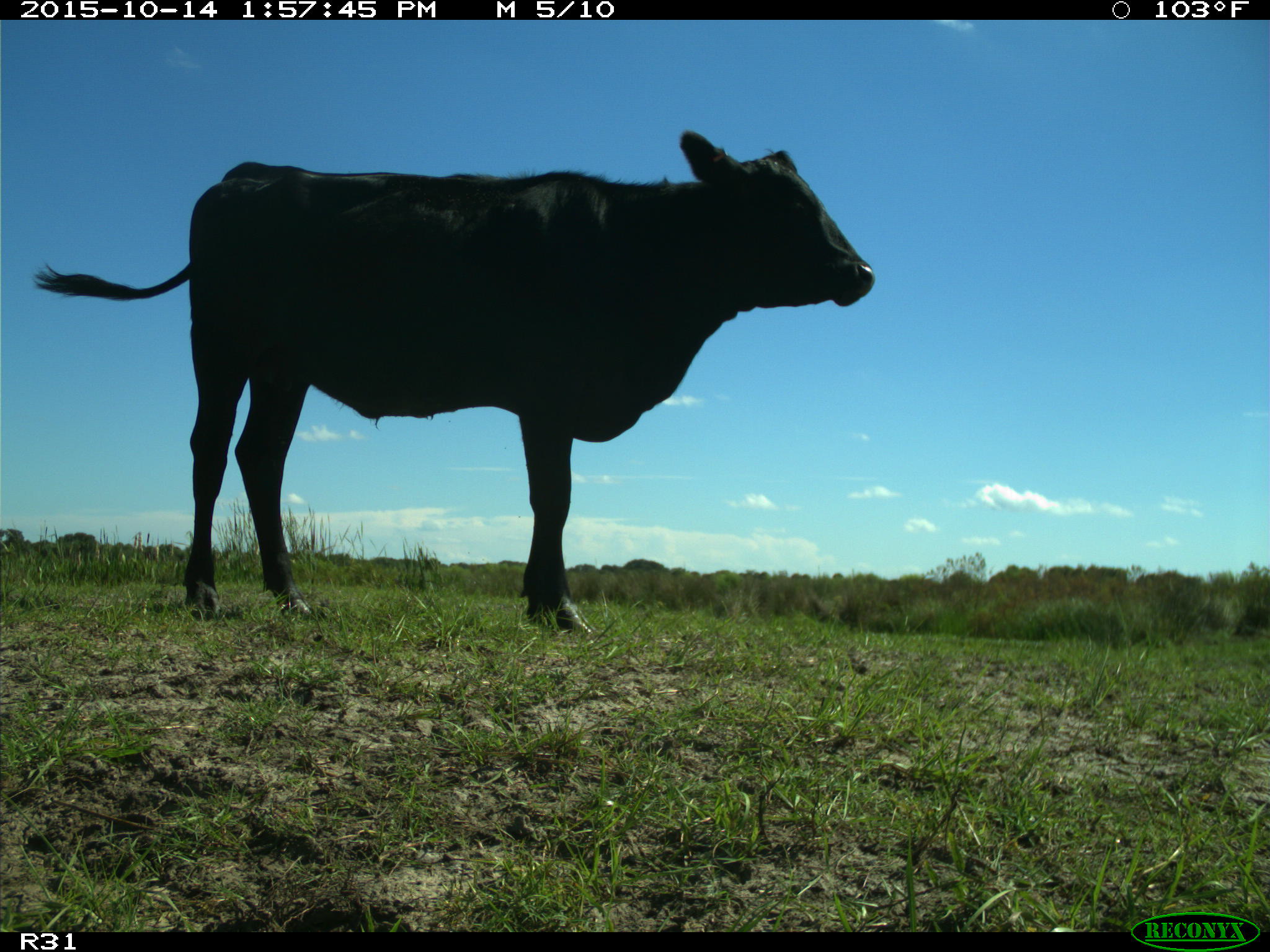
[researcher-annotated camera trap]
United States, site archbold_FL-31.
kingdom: Animalia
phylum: Chordata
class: Mammalia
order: Artiodactyla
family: Bovidae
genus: Bos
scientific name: Bos taurus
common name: domestic cow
Bos taurus (domestic cow).